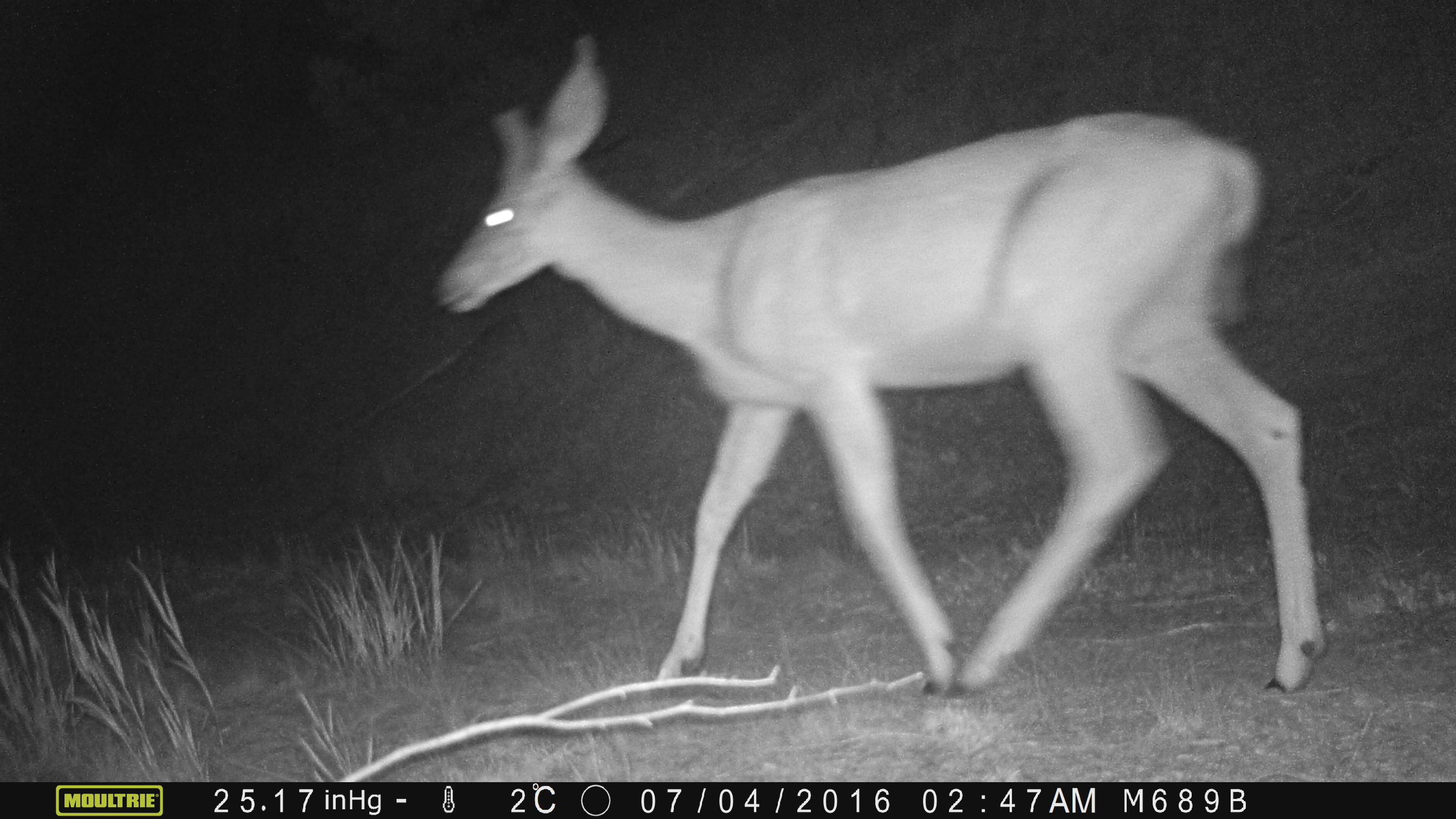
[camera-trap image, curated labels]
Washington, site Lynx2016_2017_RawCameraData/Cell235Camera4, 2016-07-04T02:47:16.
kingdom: Animalia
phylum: Chordata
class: Mammalia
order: Artiodactyla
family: Cervidae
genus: Odocoileus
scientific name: Odocoileus hemionus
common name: mule deer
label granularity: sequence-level